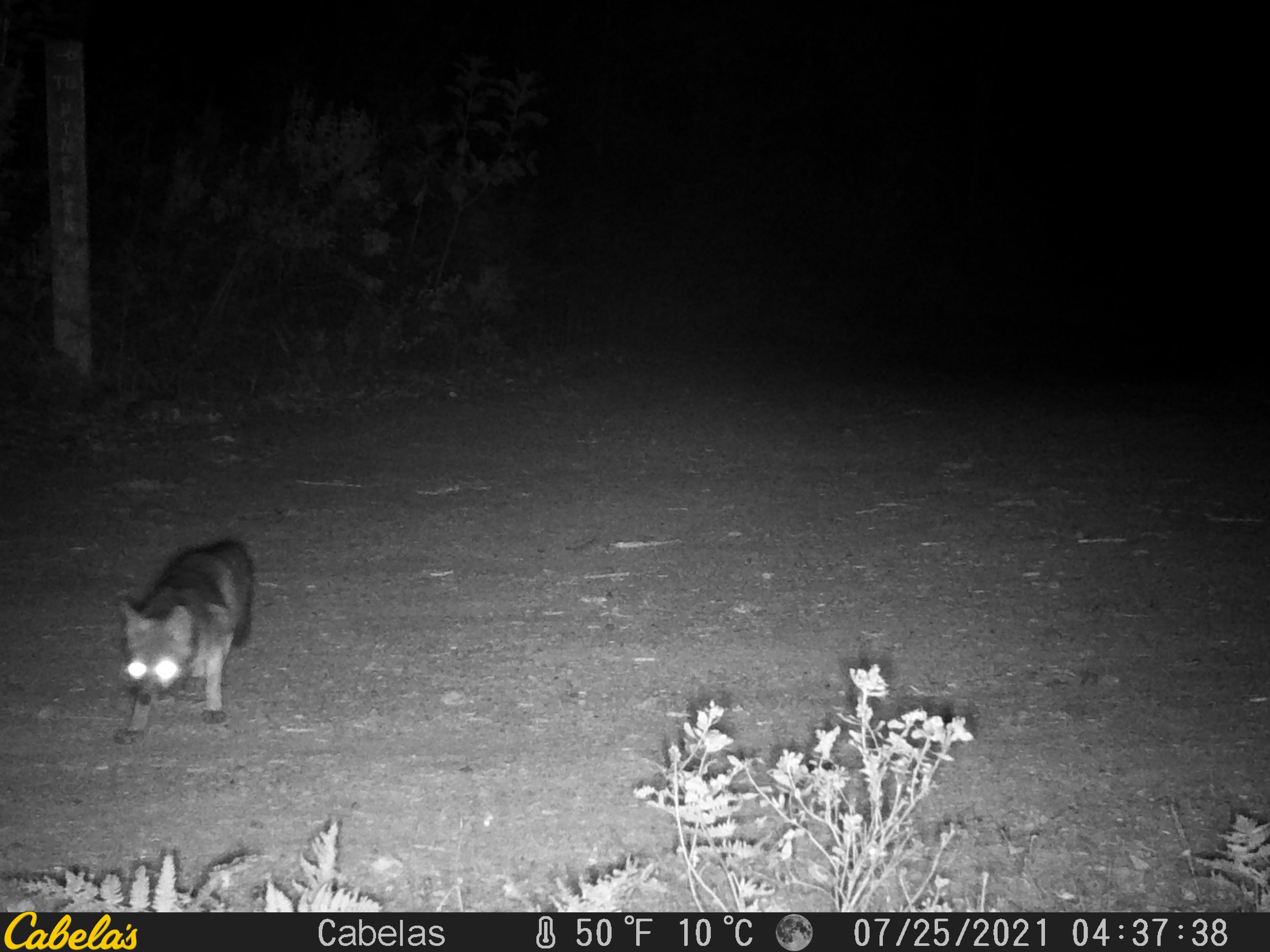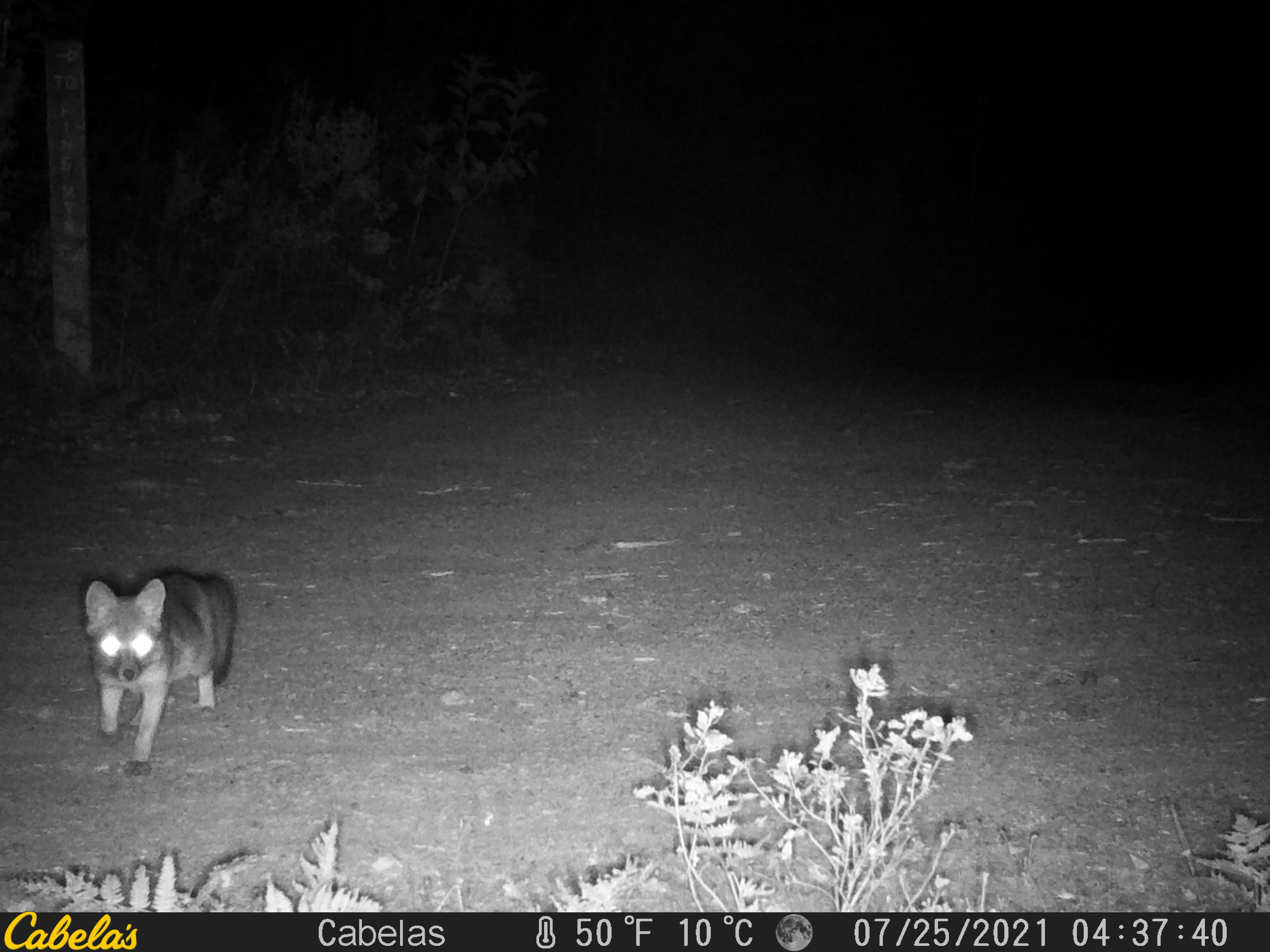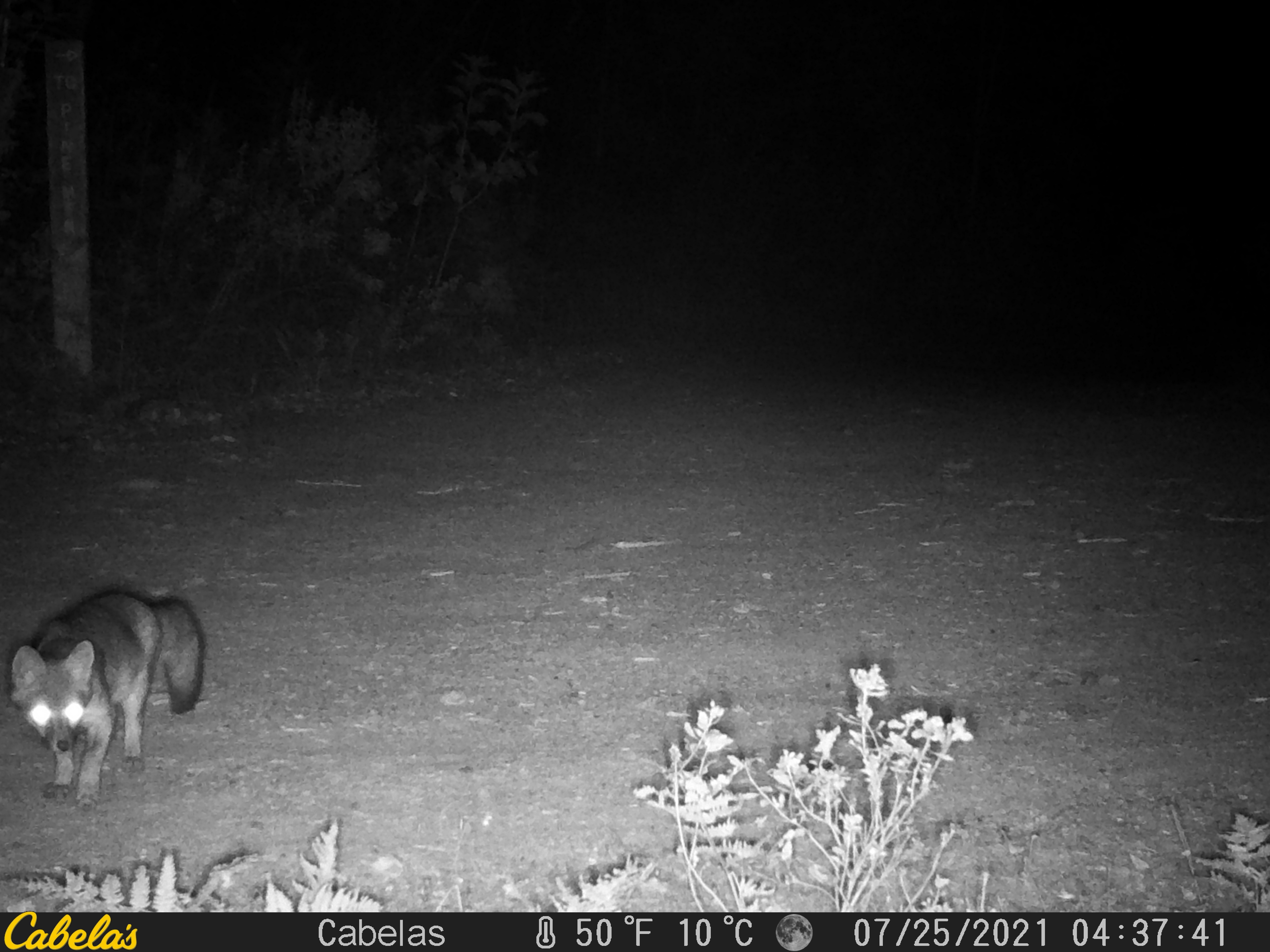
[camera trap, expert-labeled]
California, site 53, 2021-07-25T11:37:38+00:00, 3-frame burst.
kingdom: Animalia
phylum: Chordata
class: Mammalia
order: Carnivora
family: Canidae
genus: Urocyon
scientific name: Urocyon cinereoargenteus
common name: gray fox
Gray fox (Urocyon cinereoargenteus).